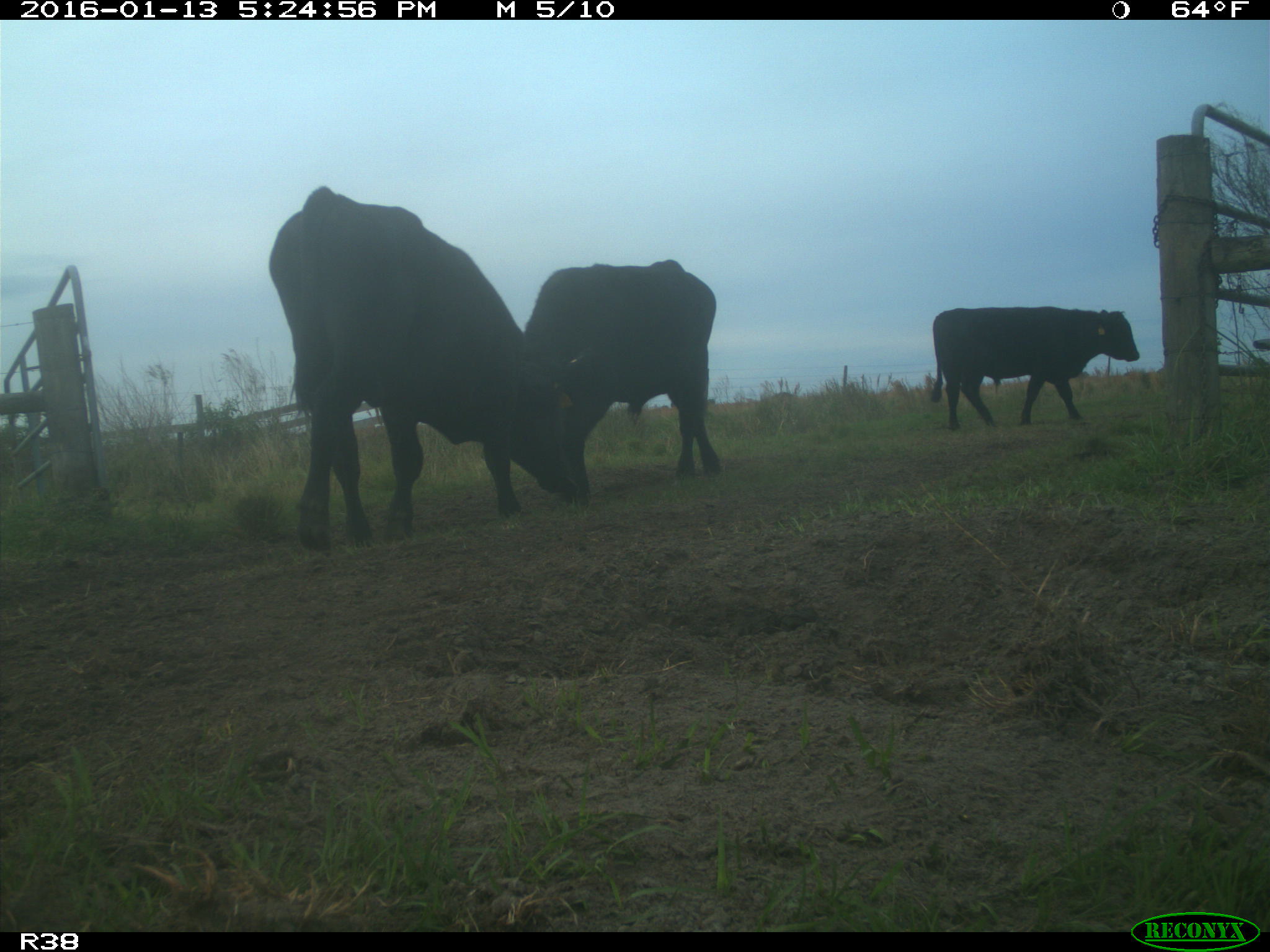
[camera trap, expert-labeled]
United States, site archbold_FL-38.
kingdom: Animalia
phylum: Chordata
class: Mammalia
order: Artiodactyla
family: Bovidae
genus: Bos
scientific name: Bos taurus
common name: domestic cow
Bos taurus (domestic cow).